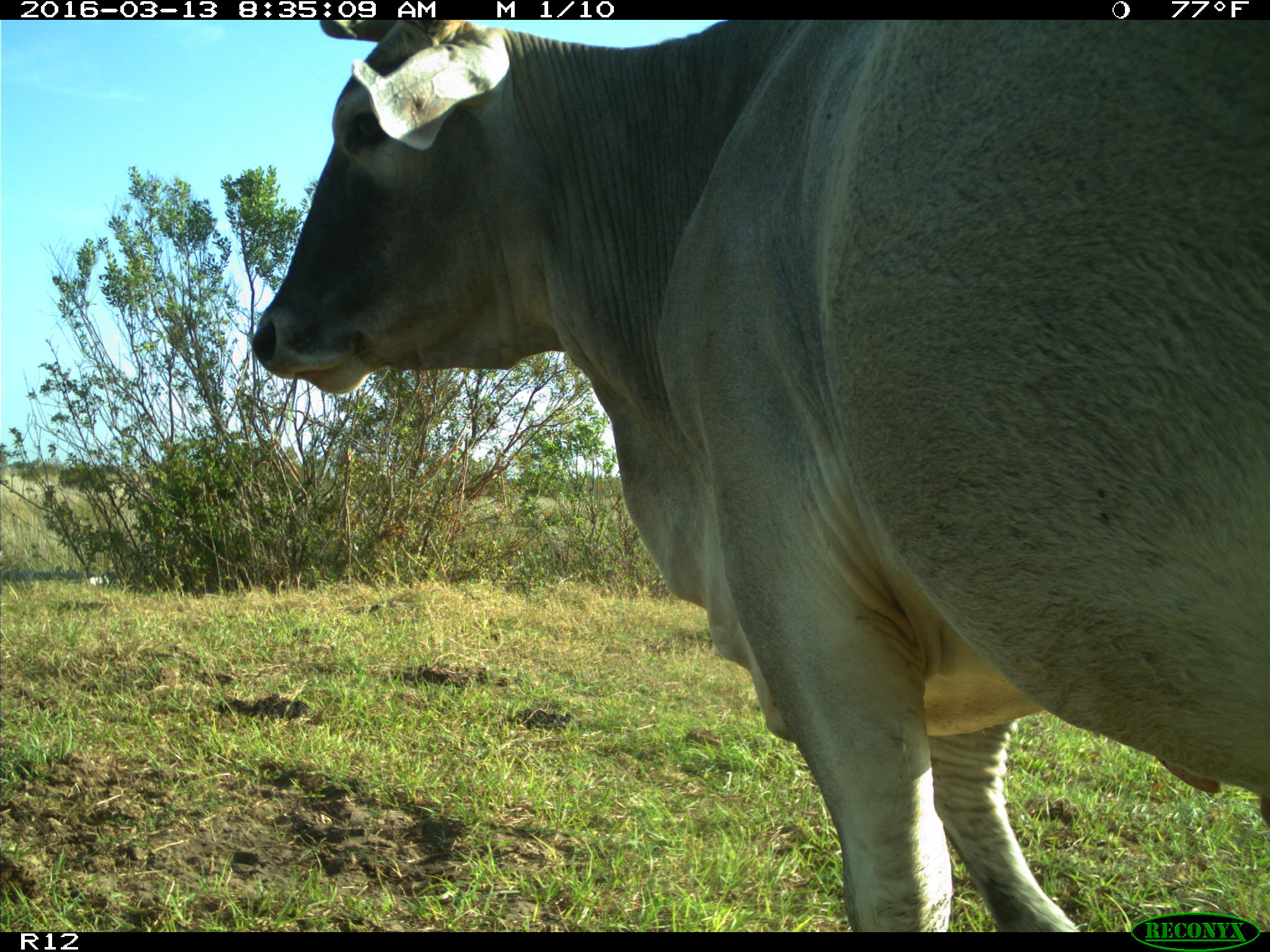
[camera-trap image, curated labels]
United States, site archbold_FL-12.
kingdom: Animalia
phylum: Chordata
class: Mammalia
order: Artiodactyla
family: Bovidae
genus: Bos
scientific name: Bos taurus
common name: domestic cow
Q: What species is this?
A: Bos taurus (domestic cow).